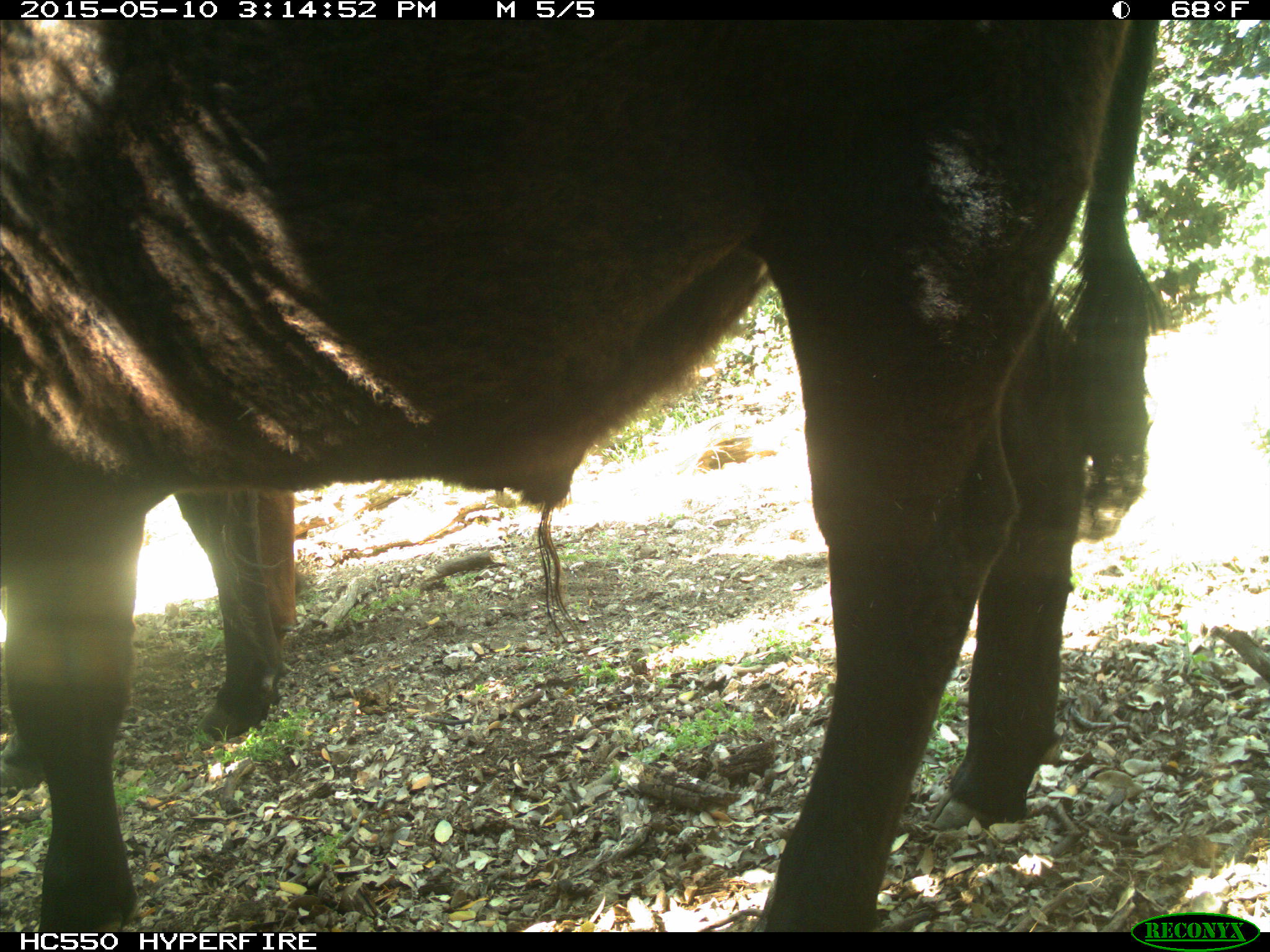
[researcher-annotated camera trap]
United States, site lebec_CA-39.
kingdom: Animalia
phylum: Chordata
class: Mammalia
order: Artiodactyla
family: Bovidae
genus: Bos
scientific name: Bos taurus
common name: domestic cow